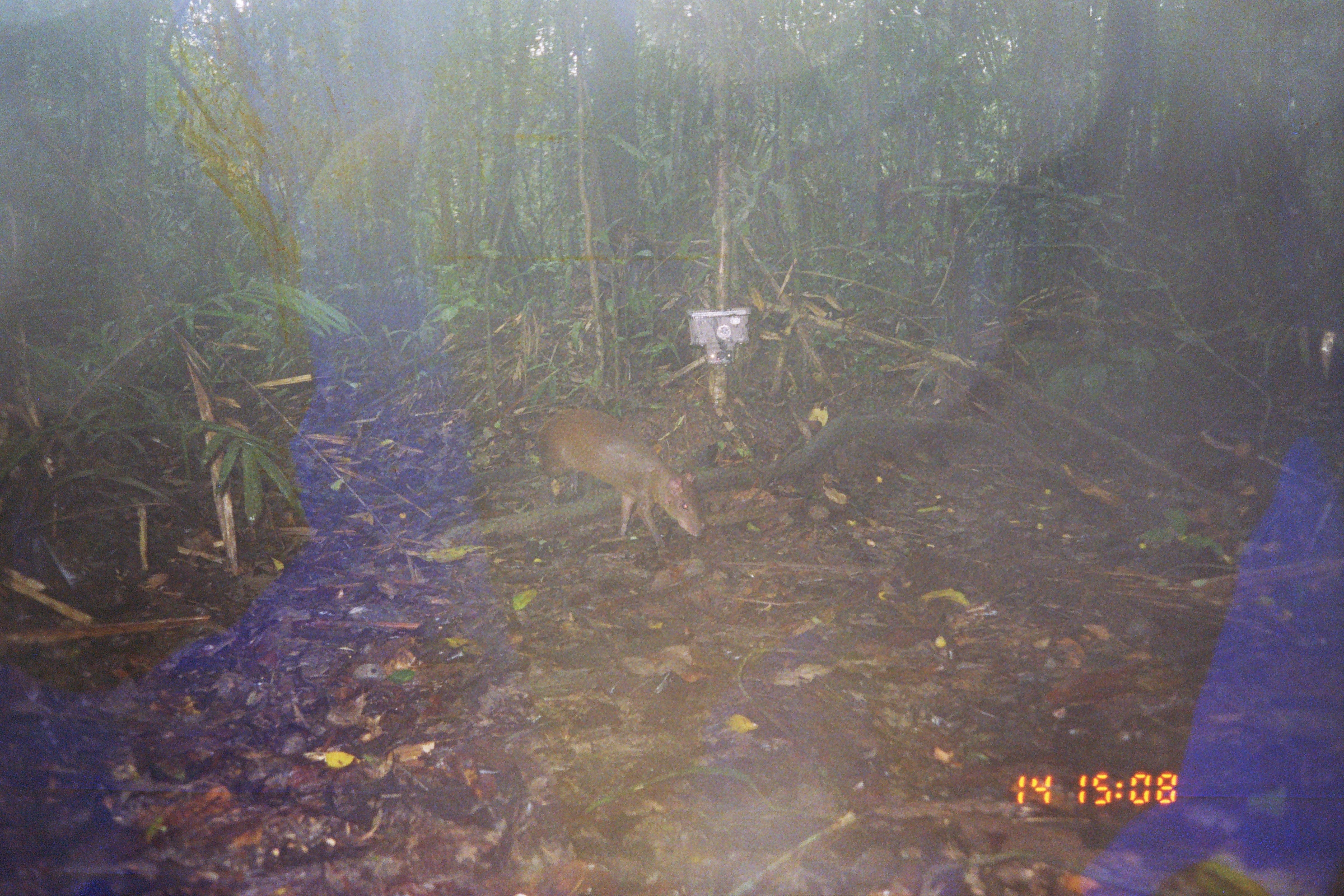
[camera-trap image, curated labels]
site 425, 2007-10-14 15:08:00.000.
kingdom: Animalia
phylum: Chordata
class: Mammalia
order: Rodentia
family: Dasyproctidae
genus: Dasyprocta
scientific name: Dasyprocta punctata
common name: central american agouti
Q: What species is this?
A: Dasyprocta punctata (central american agouti).